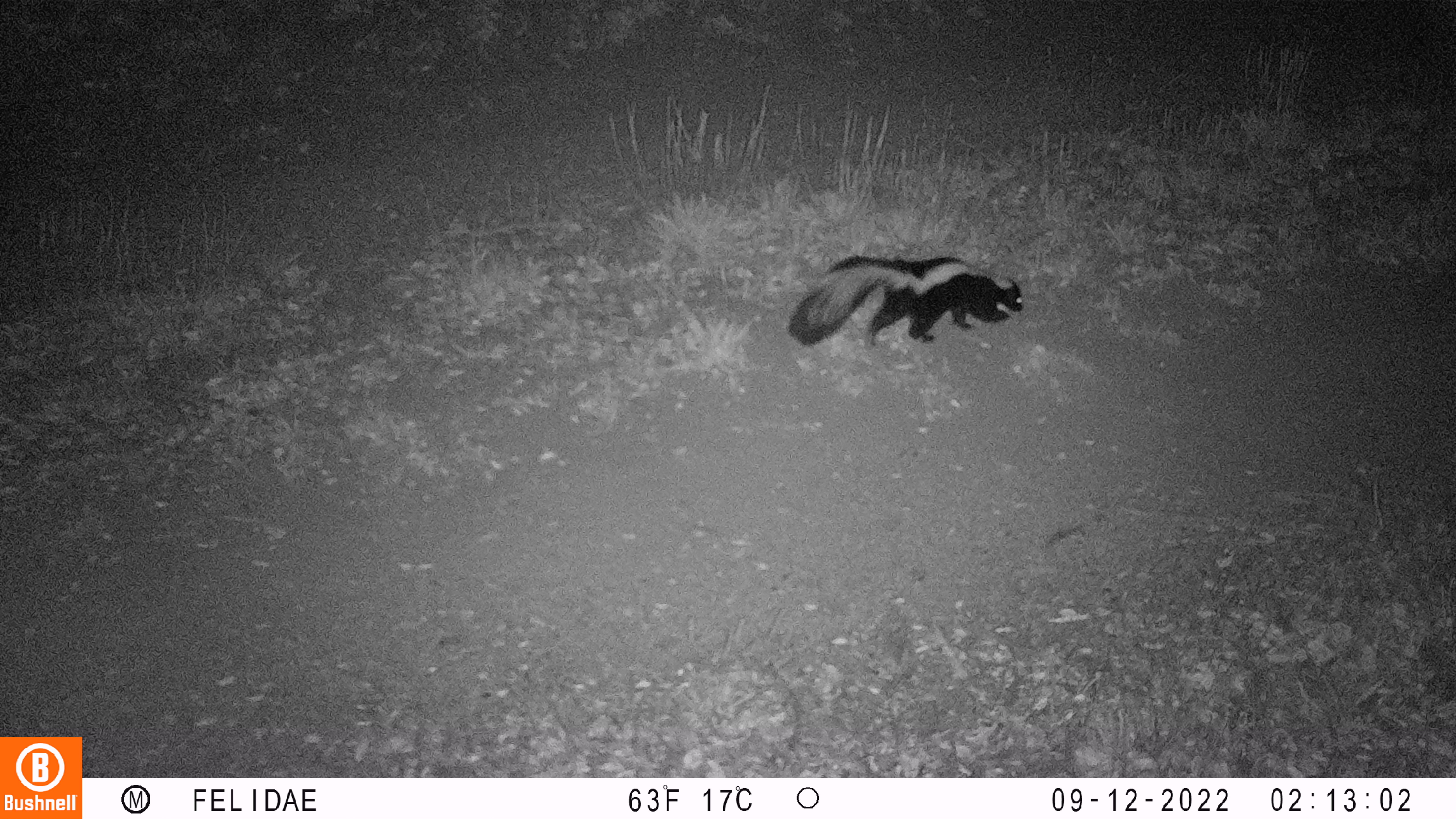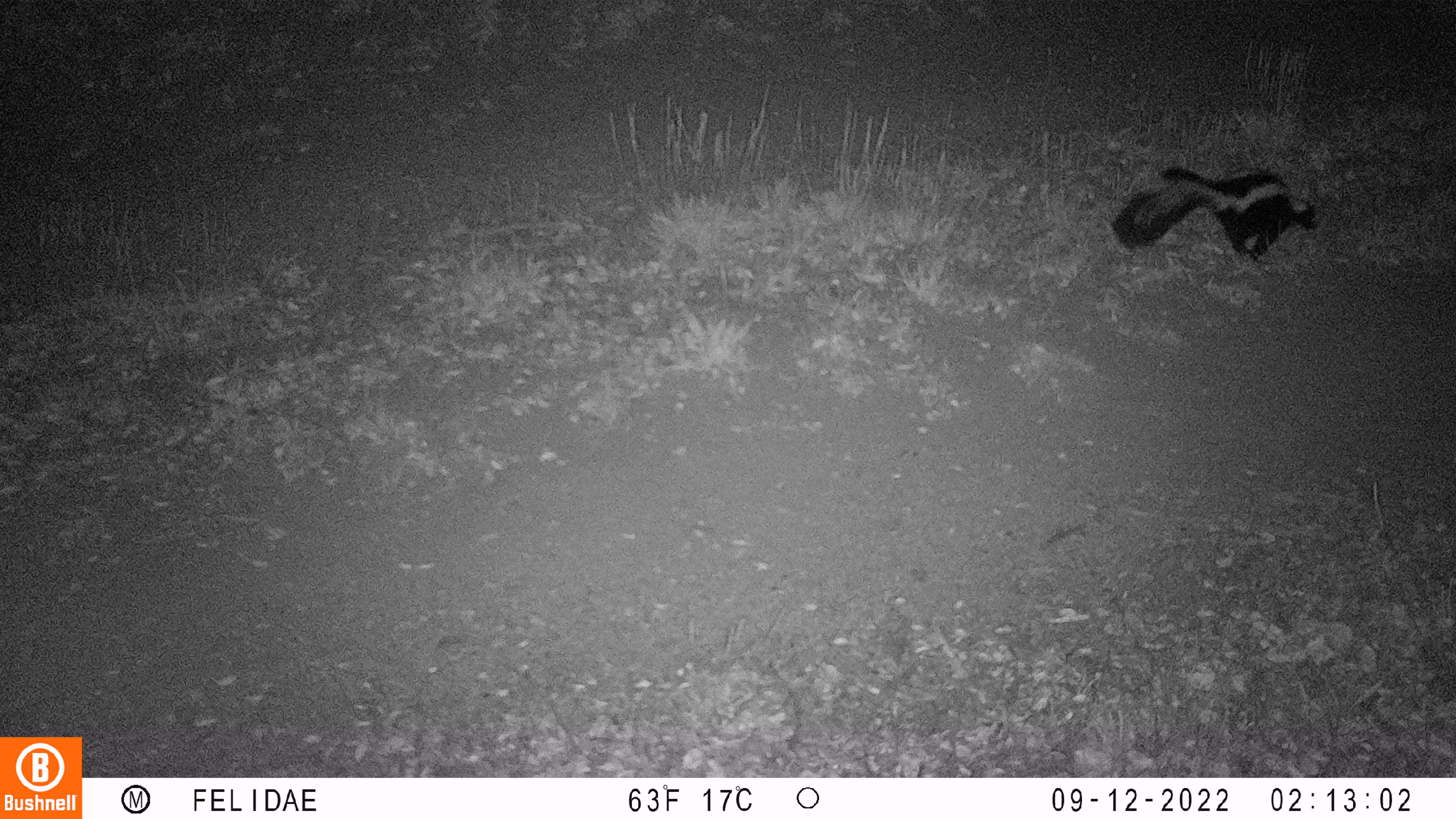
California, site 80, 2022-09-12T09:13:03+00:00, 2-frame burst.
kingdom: Animalia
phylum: Chordata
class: Mammalia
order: Carnivora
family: Mephitidae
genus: Mephitis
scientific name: Mephitis mephitis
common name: striped skunk